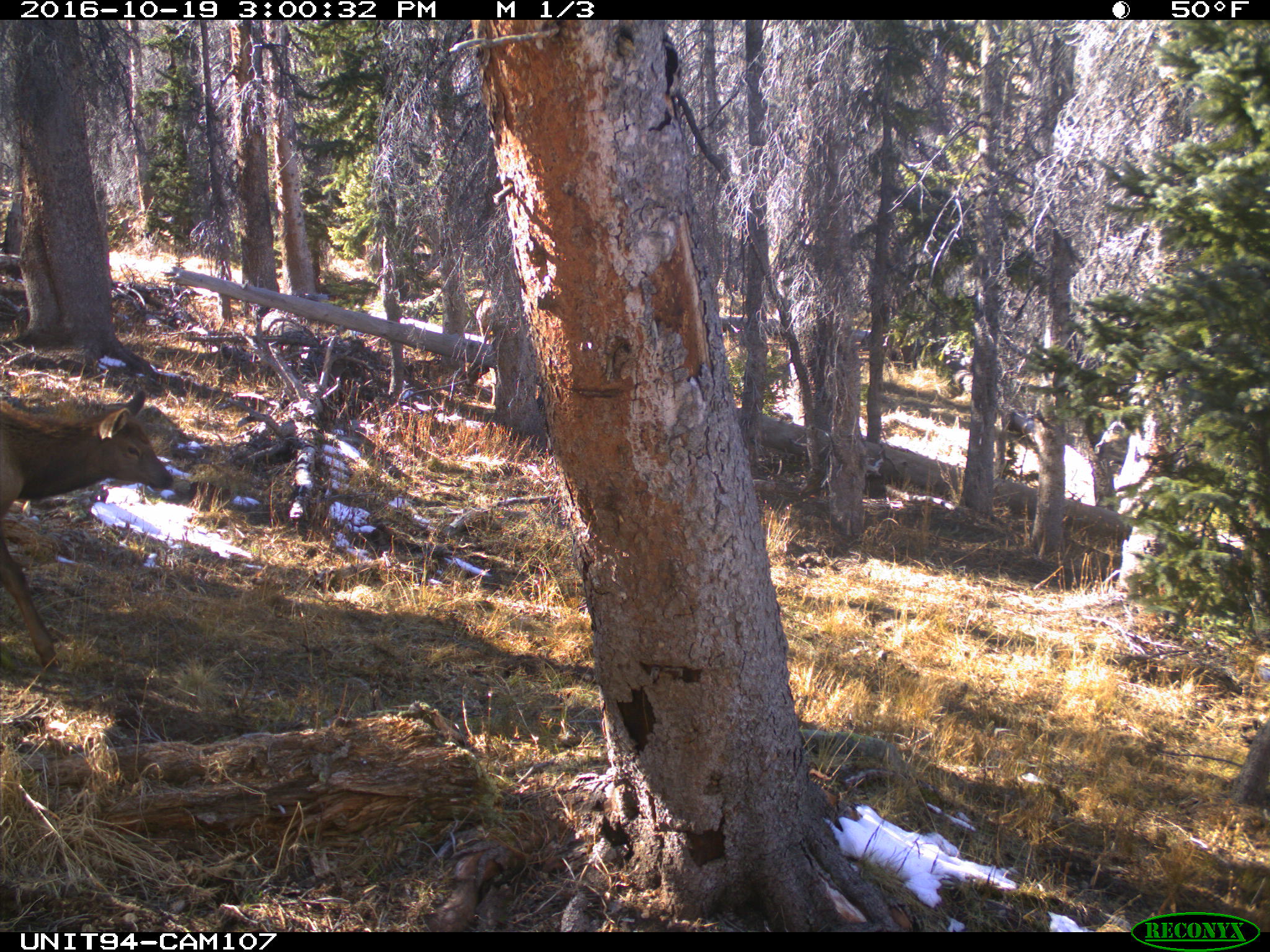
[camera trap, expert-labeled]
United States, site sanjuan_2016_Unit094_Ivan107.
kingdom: Animalia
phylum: Chordata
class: Mammalia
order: Artiodactyla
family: Cervidae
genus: Cervus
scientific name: Cervus elaphus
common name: red deer